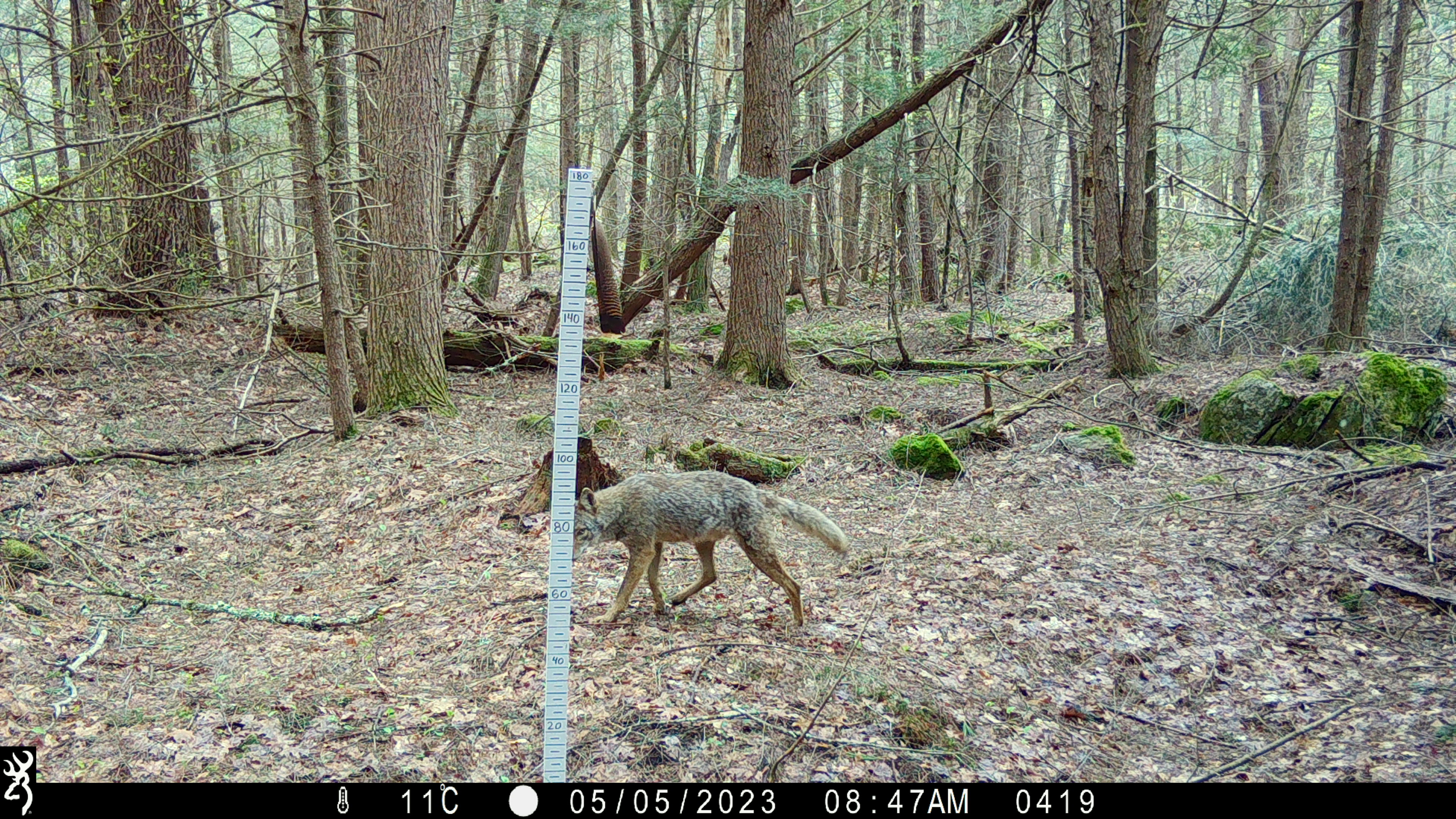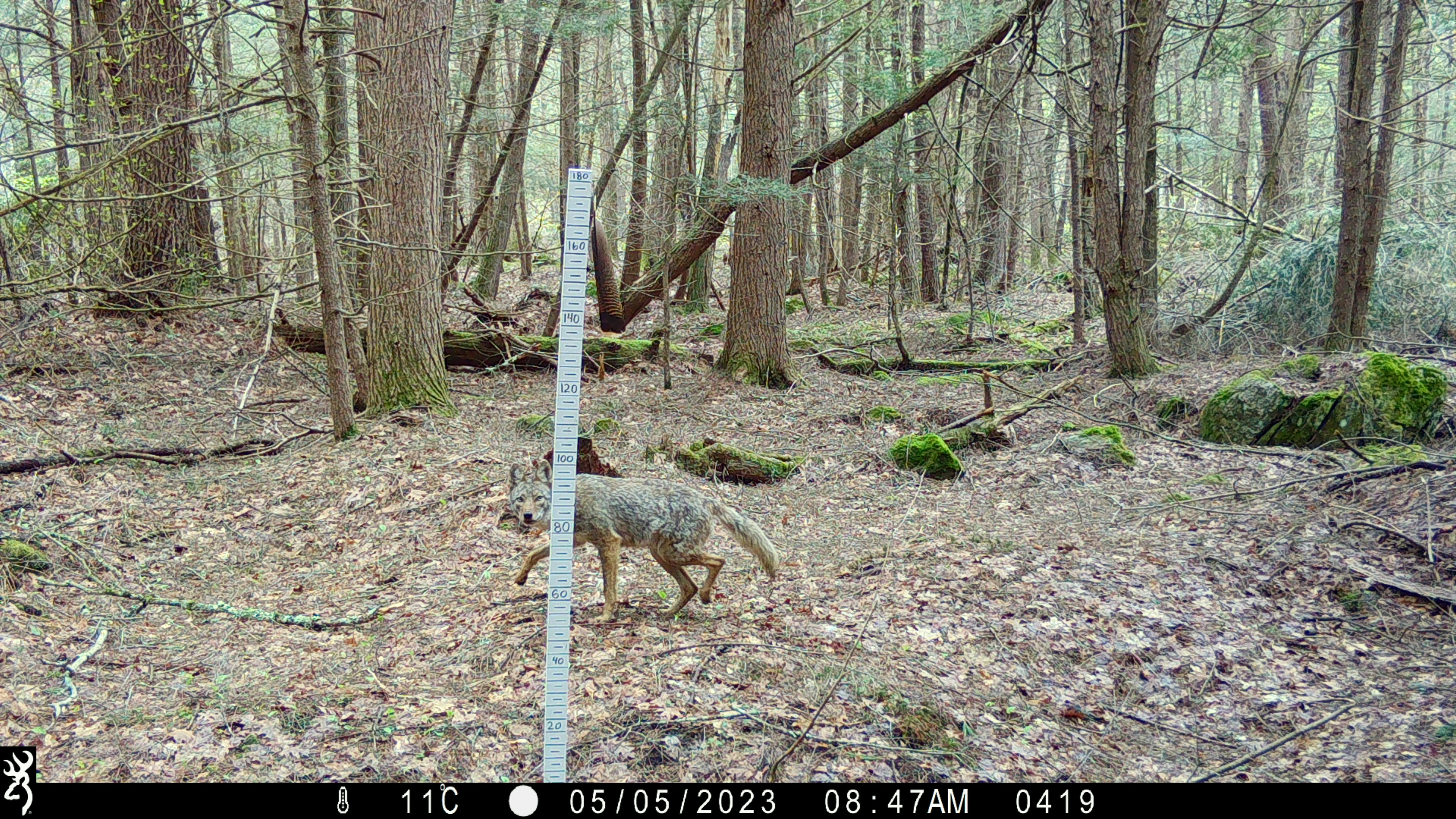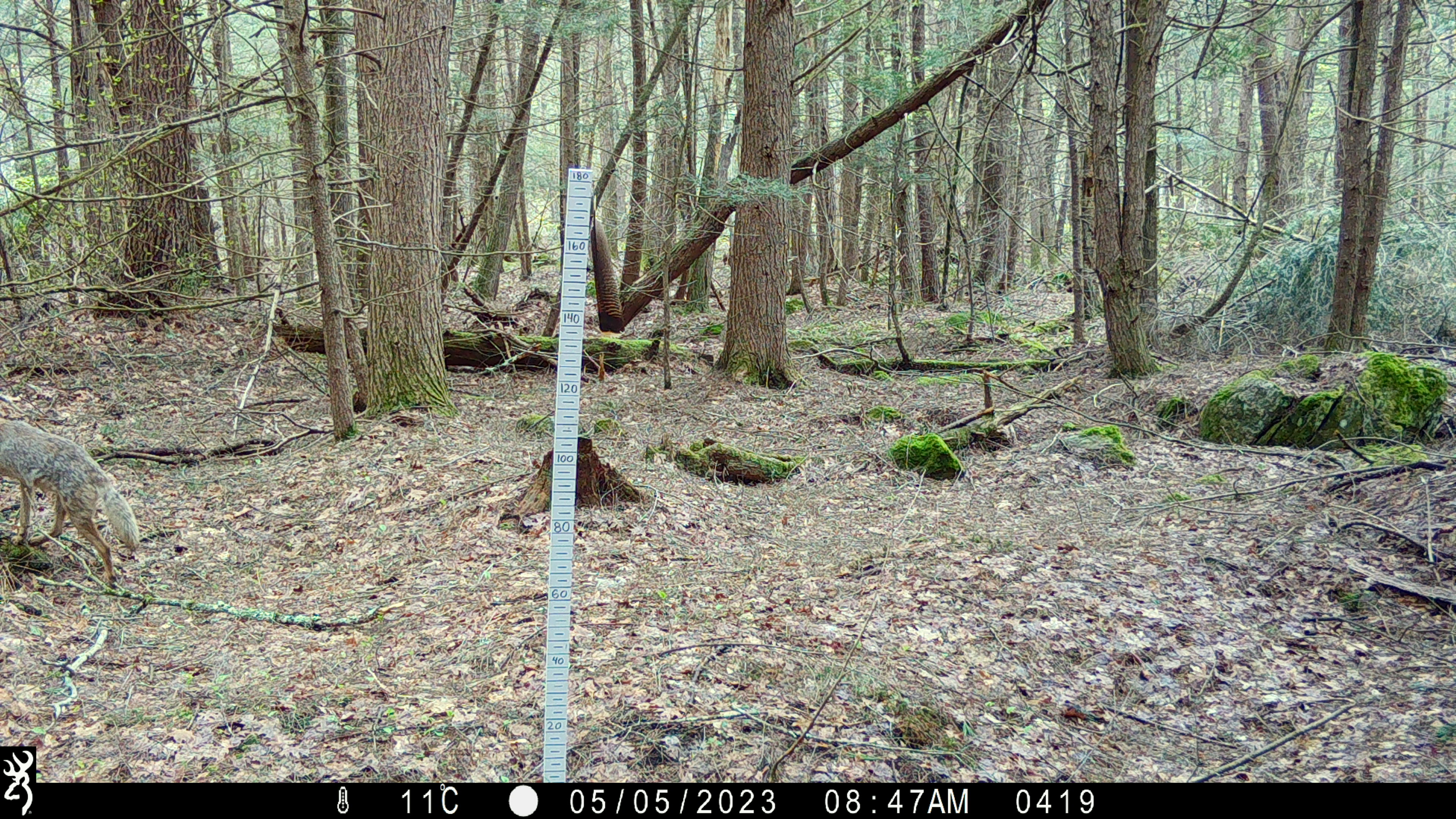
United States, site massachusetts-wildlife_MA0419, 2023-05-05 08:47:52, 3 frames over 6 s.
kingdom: Animalia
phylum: Chordata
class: Mammalia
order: Carnivora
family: Canidae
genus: Canis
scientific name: Canis latrans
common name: coyote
Coyote (Canis latrans).